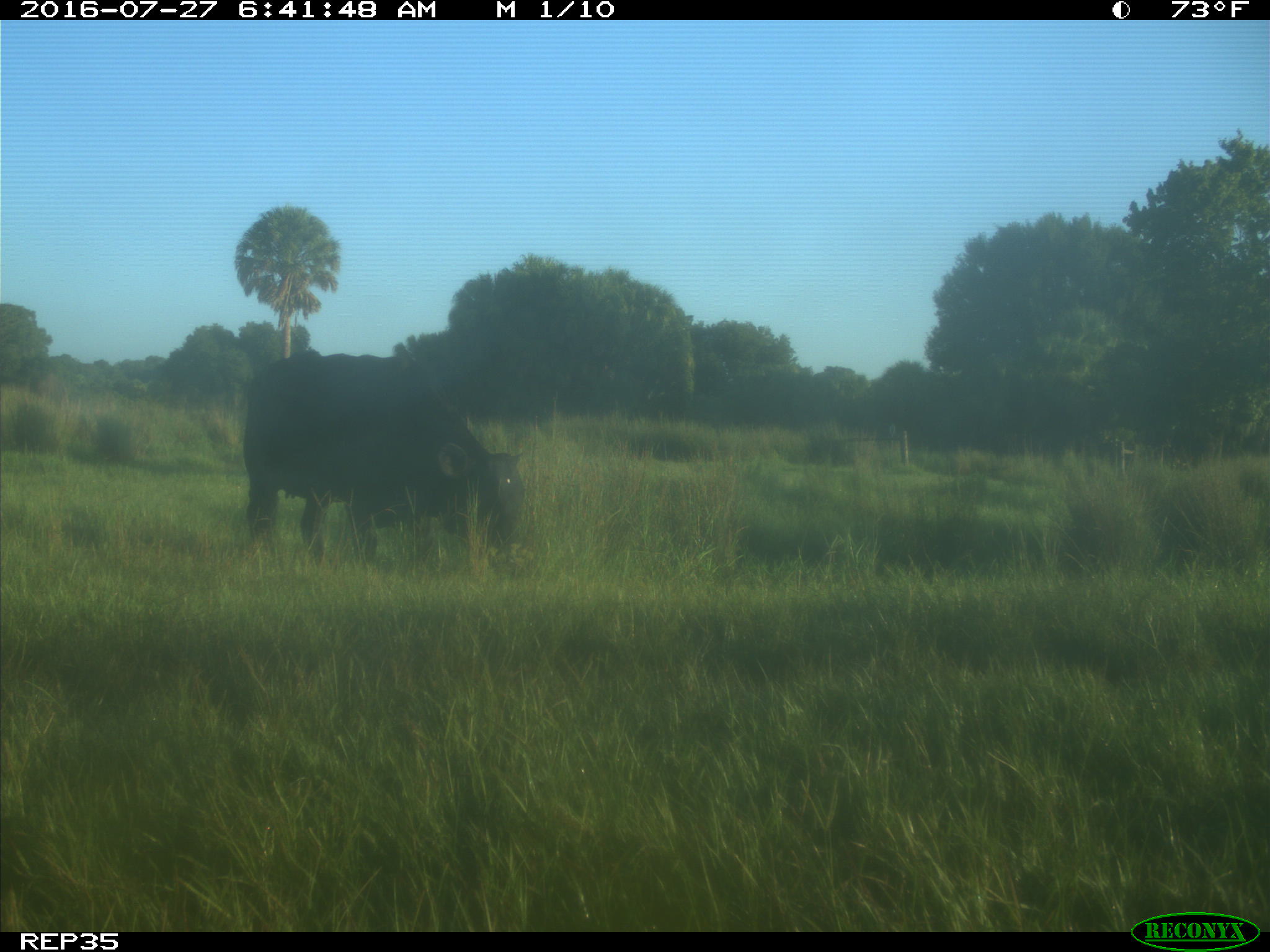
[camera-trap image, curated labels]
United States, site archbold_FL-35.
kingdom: Animalia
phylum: Chordata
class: Mammalia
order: Artiodactyla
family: Bovidae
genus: Bos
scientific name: Bos taurus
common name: domestic cow